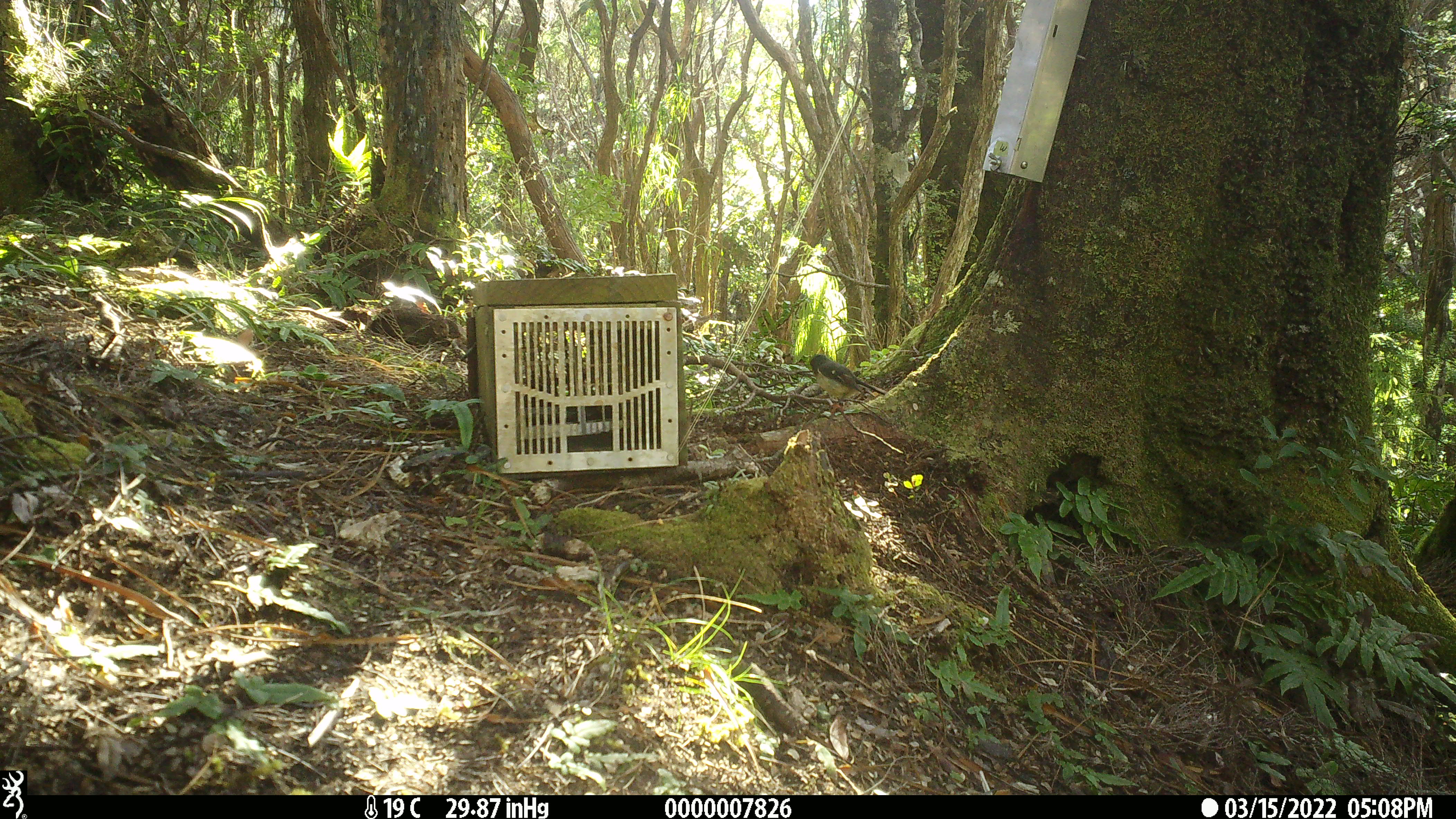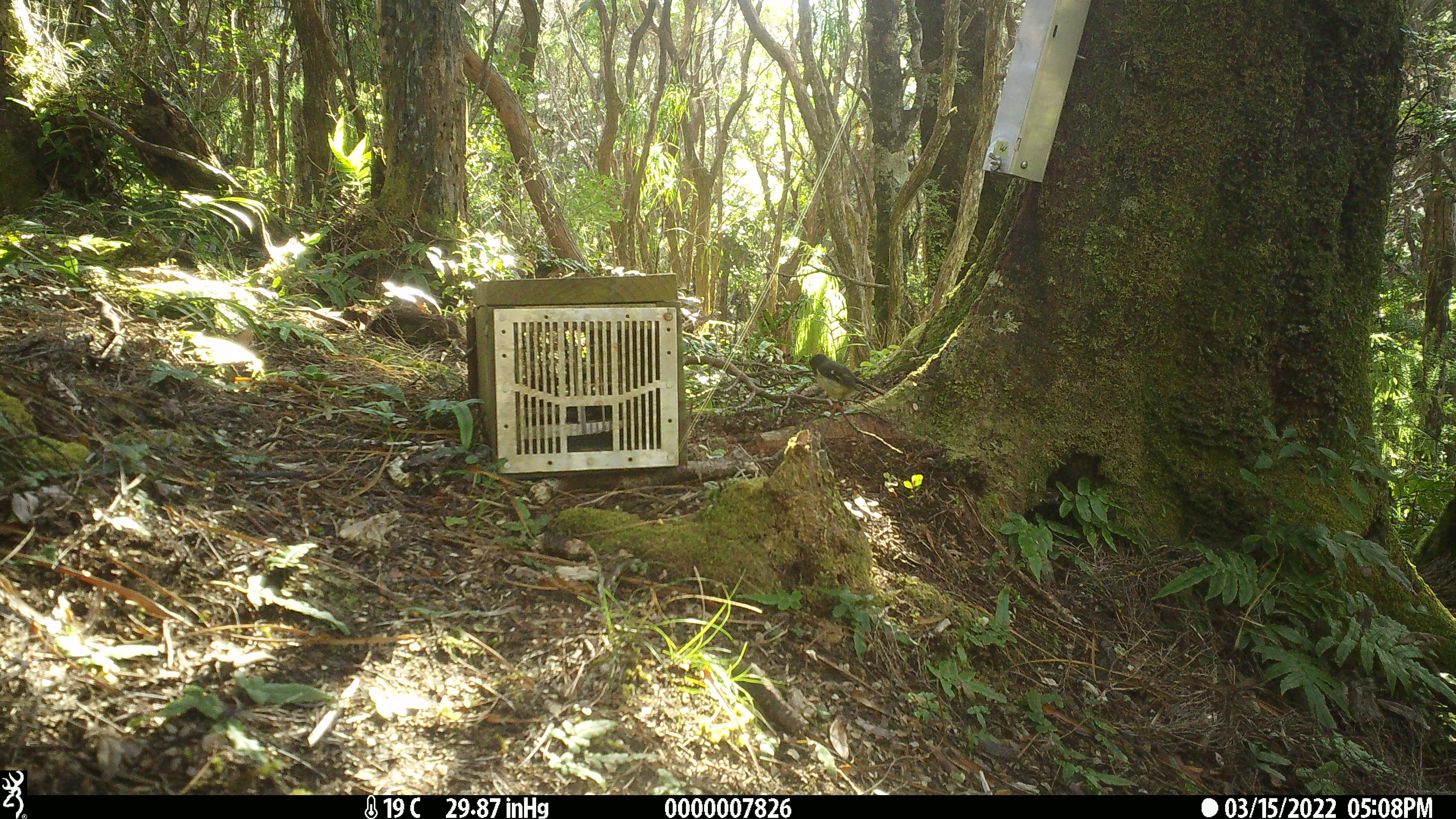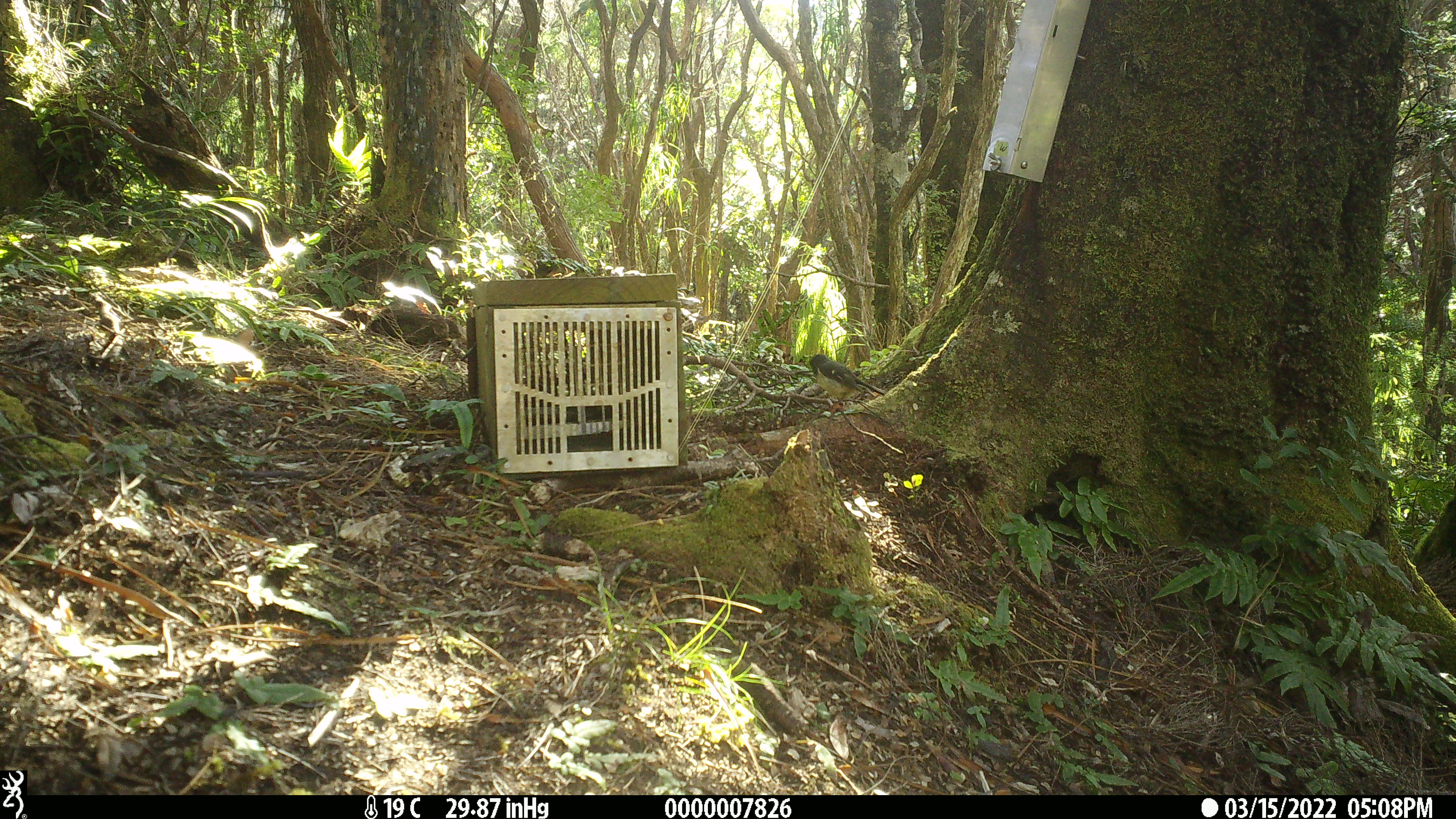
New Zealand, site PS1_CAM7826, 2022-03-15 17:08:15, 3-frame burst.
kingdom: Animalia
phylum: Chordata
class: Aves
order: Passeriformes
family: Petroicidae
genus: Petroica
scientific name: Petroica macrocephala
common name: tomtit